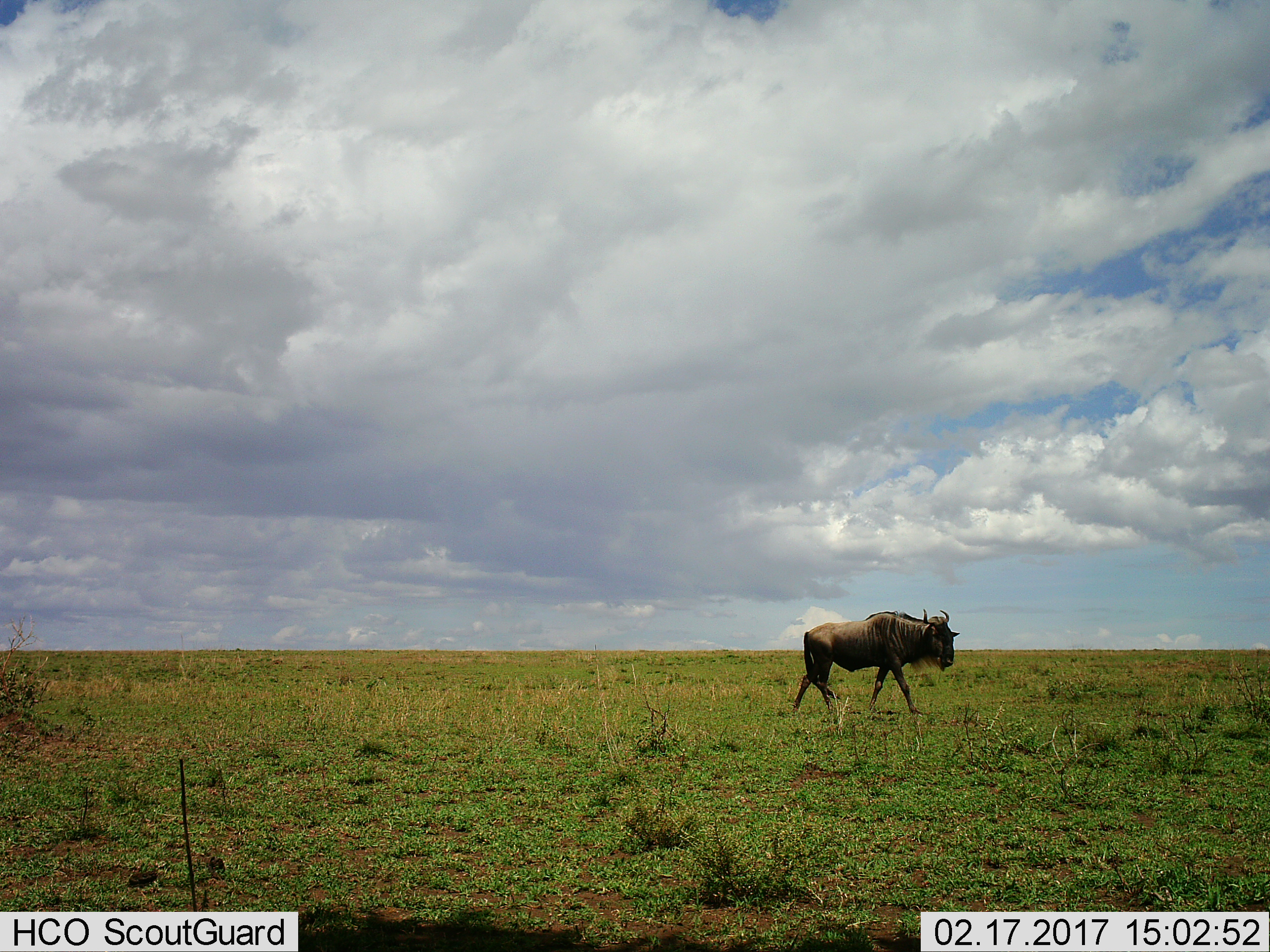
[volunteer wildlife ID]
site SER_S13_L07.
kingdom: Animalia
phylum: Chordata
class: Mammalia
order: Artiodactyla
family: Bovidae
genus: Connochaetes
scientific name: Connochaetes taurinus taurinus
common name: blue wildebeest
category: wildebeestblue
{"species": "wildebeestblue (blue wildebeest) (Connochaetes taurinus taurinus)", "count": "1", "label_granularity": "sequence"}